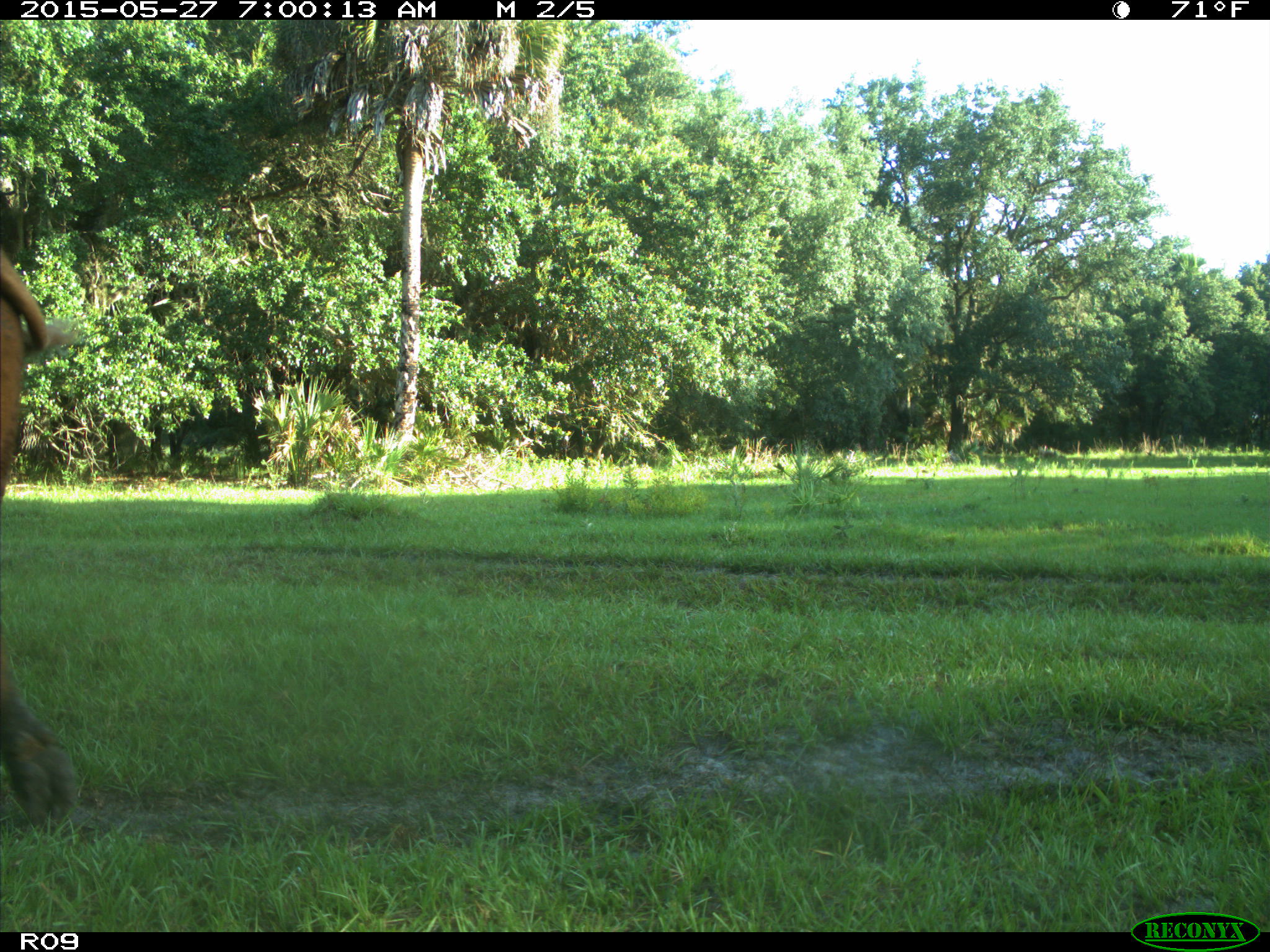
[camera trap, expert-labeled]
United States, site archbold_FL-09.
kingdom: Animalia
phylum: Chordata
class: Mammalia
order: Artiodactyla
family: Bovidae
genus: Bos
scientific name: Bos taurus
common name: domestic cow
Bos taurus (domestic cow).